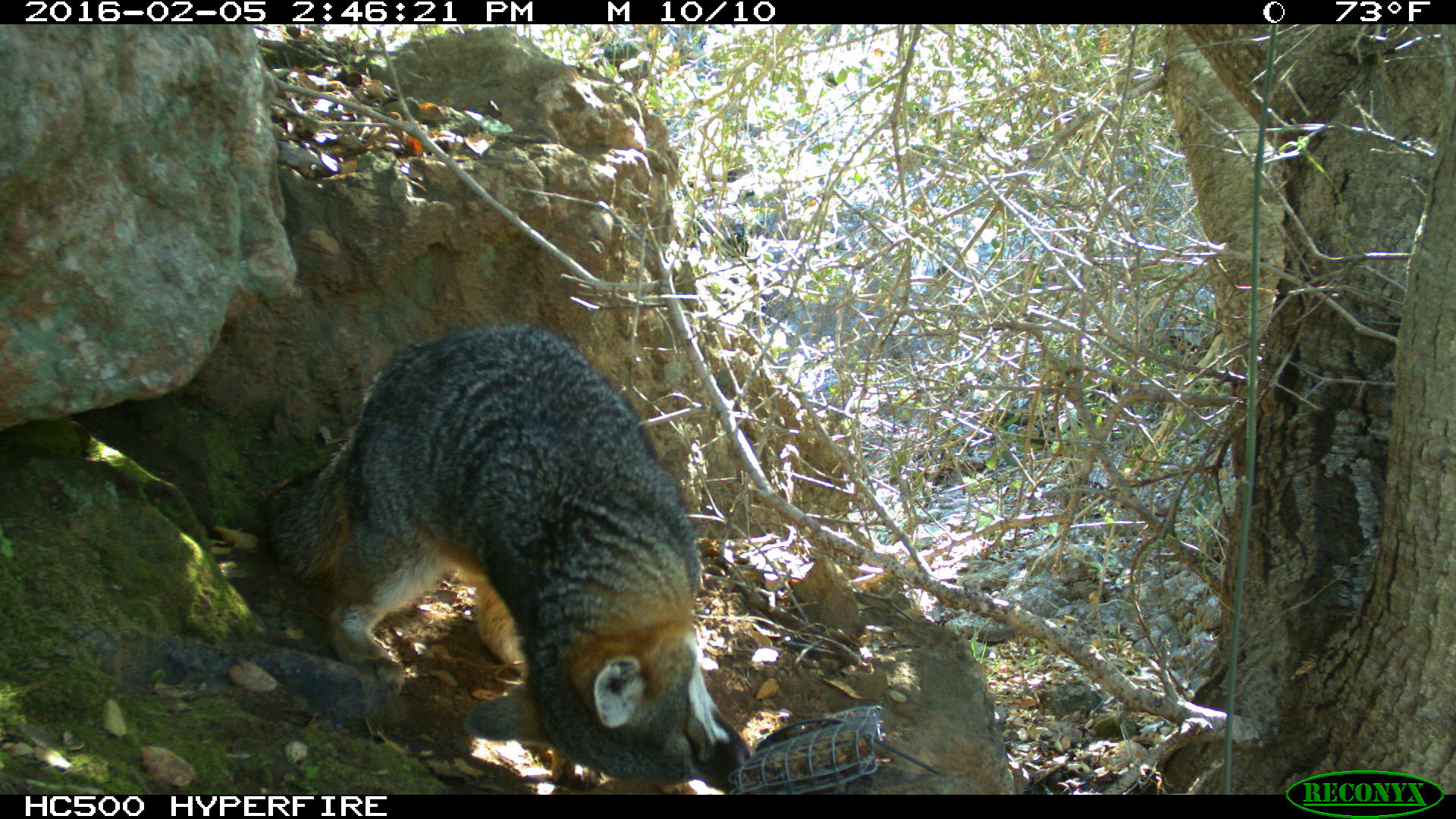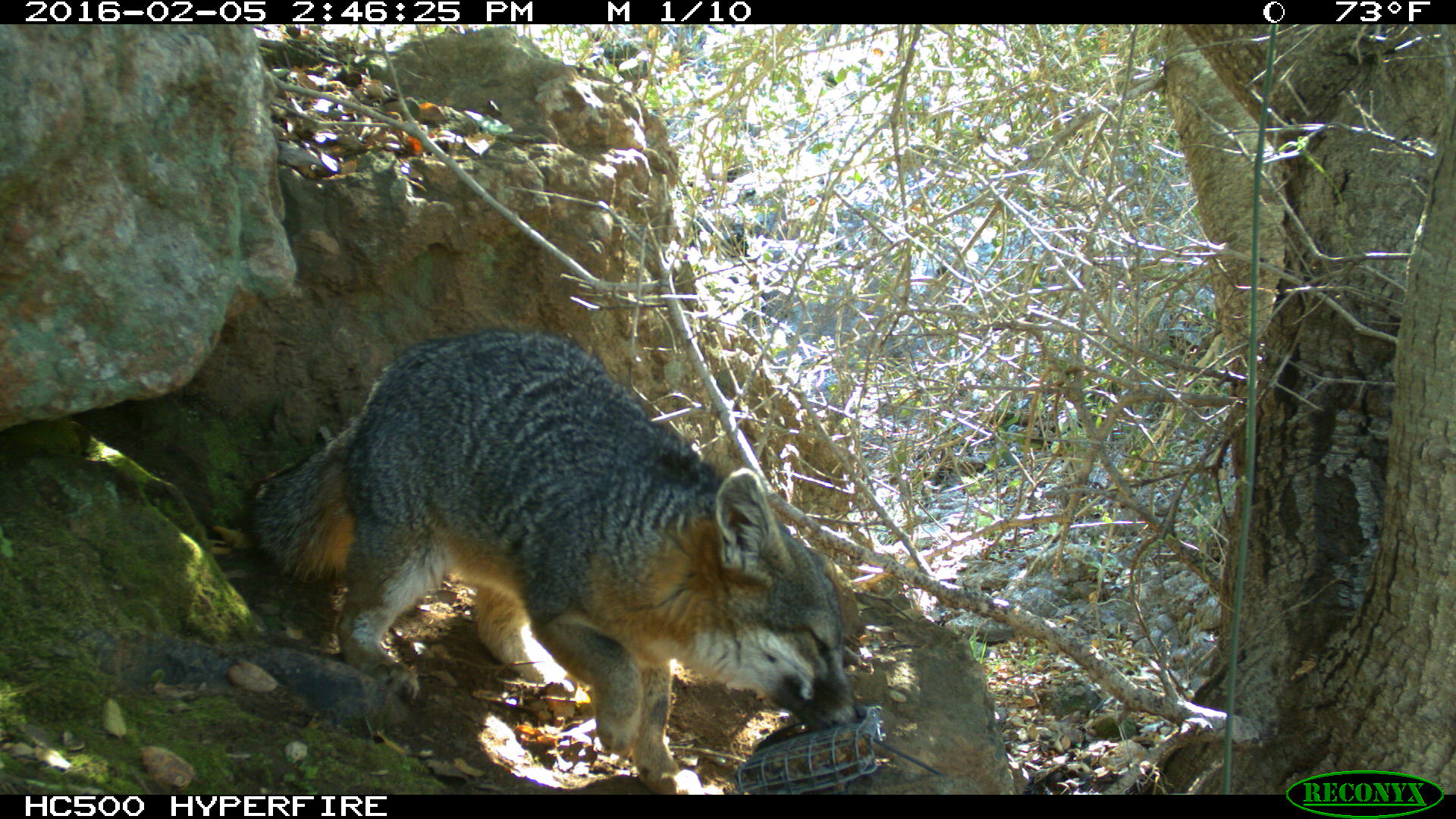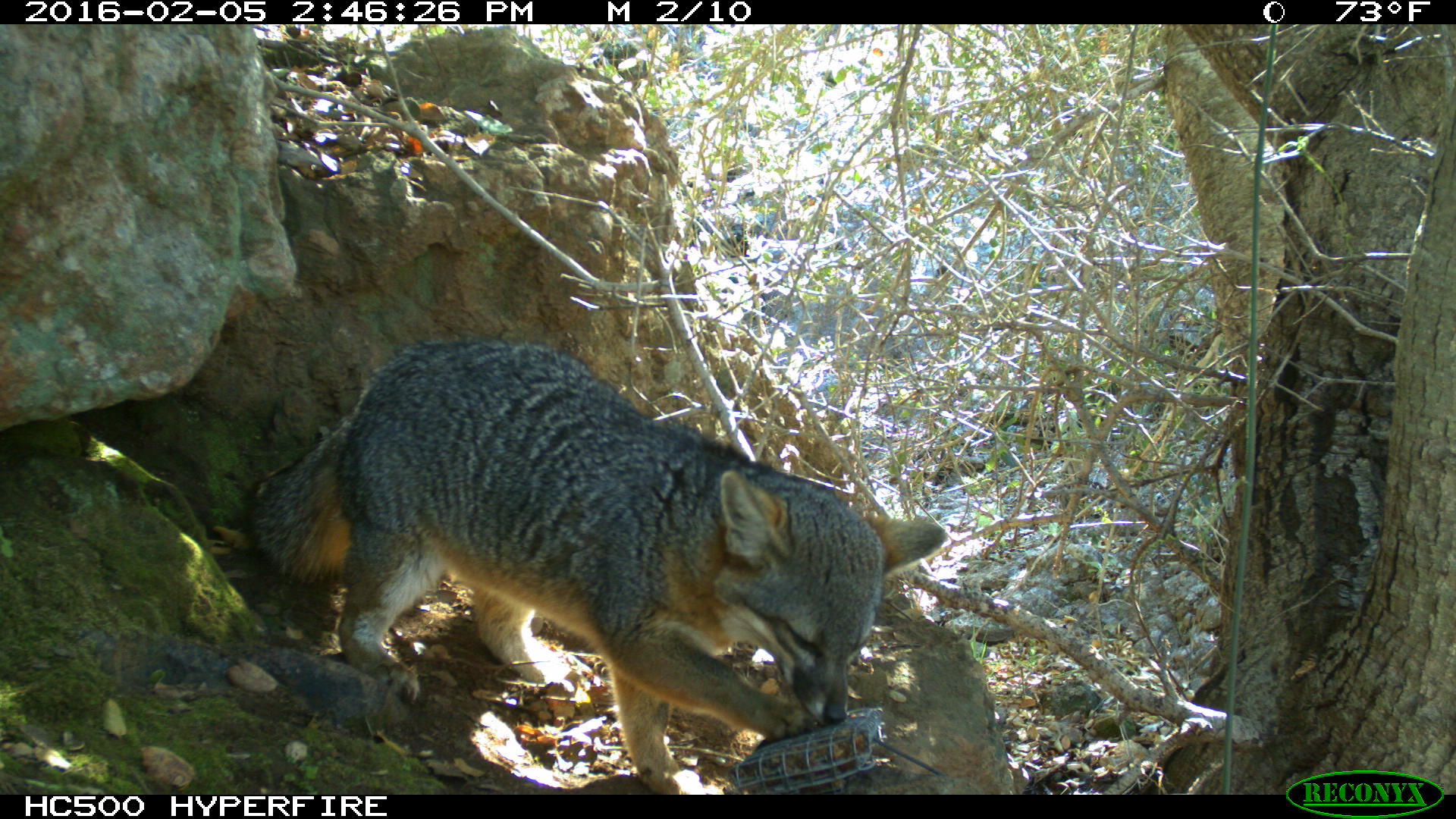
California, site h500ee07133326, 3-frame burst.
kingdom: Animalia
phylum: Chordata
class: Mammalia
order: Carnivora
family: Canidae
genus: Urocyon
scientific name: Urocyon littoralis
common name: island fox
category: fox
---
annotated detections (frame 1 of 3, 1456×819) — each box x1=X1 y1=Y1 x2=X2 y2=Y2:
fox: x1=259 y1=325 x2=750 y2=794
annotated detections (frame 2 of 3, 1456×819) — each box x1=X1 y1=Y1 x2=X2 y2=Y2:
fox: x1=245 y1=328 x2=871 y2=794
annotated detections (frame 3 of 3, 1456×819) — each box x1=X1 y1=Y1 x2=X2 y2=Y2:
fox: x1=249 y1=340 x2=946 y2=794